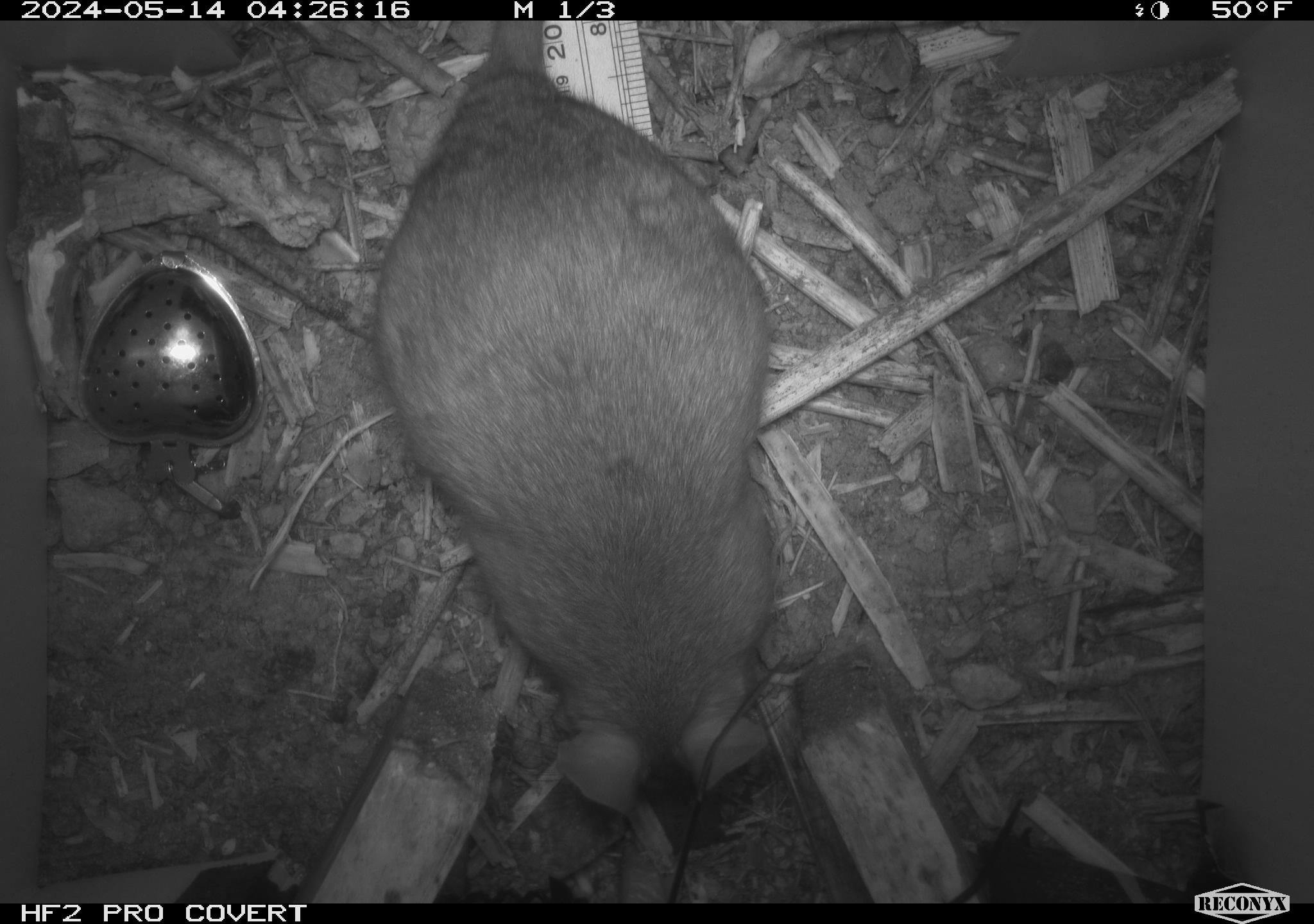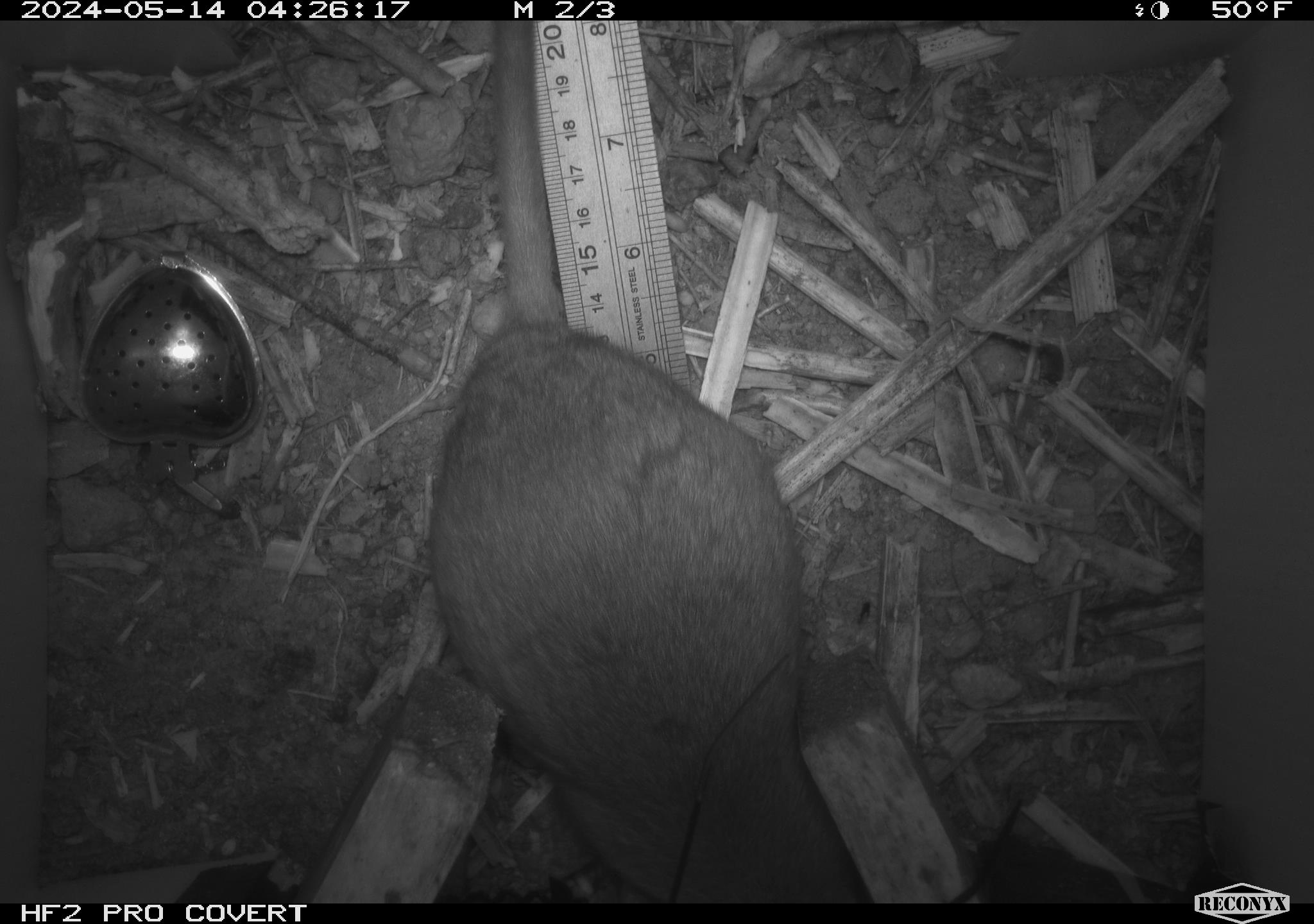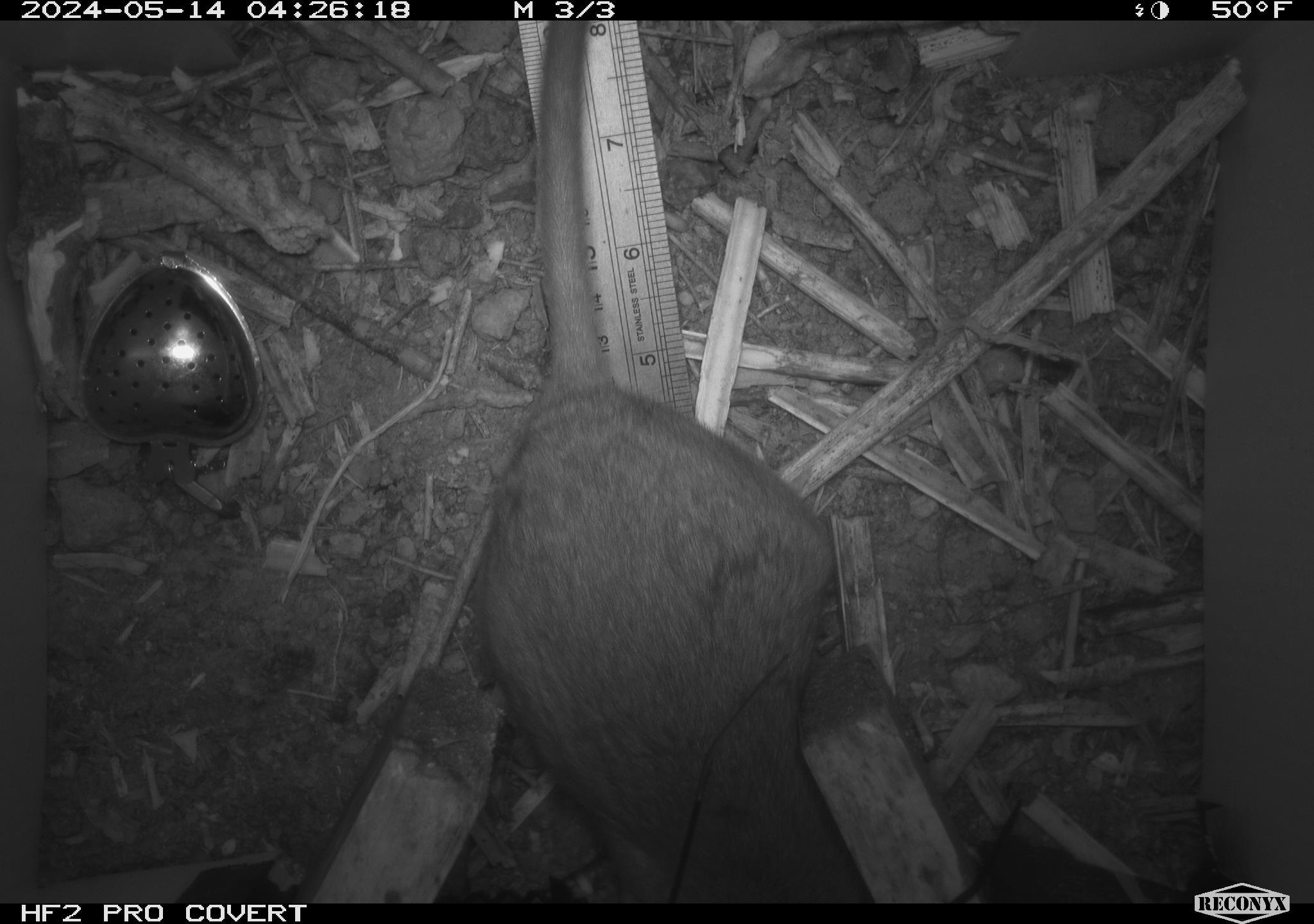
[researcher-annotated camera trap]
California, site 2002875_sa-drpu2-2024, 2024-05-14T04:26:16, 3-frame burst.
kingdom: Animalia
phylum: Chordata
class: Mammalia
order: Rodentia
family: Cricetidae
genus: Neotoma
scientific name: Neotoma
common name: pack rat or woodrat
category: neotoma species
Neotoma species (pack rat or woodrat) (Neotoma).